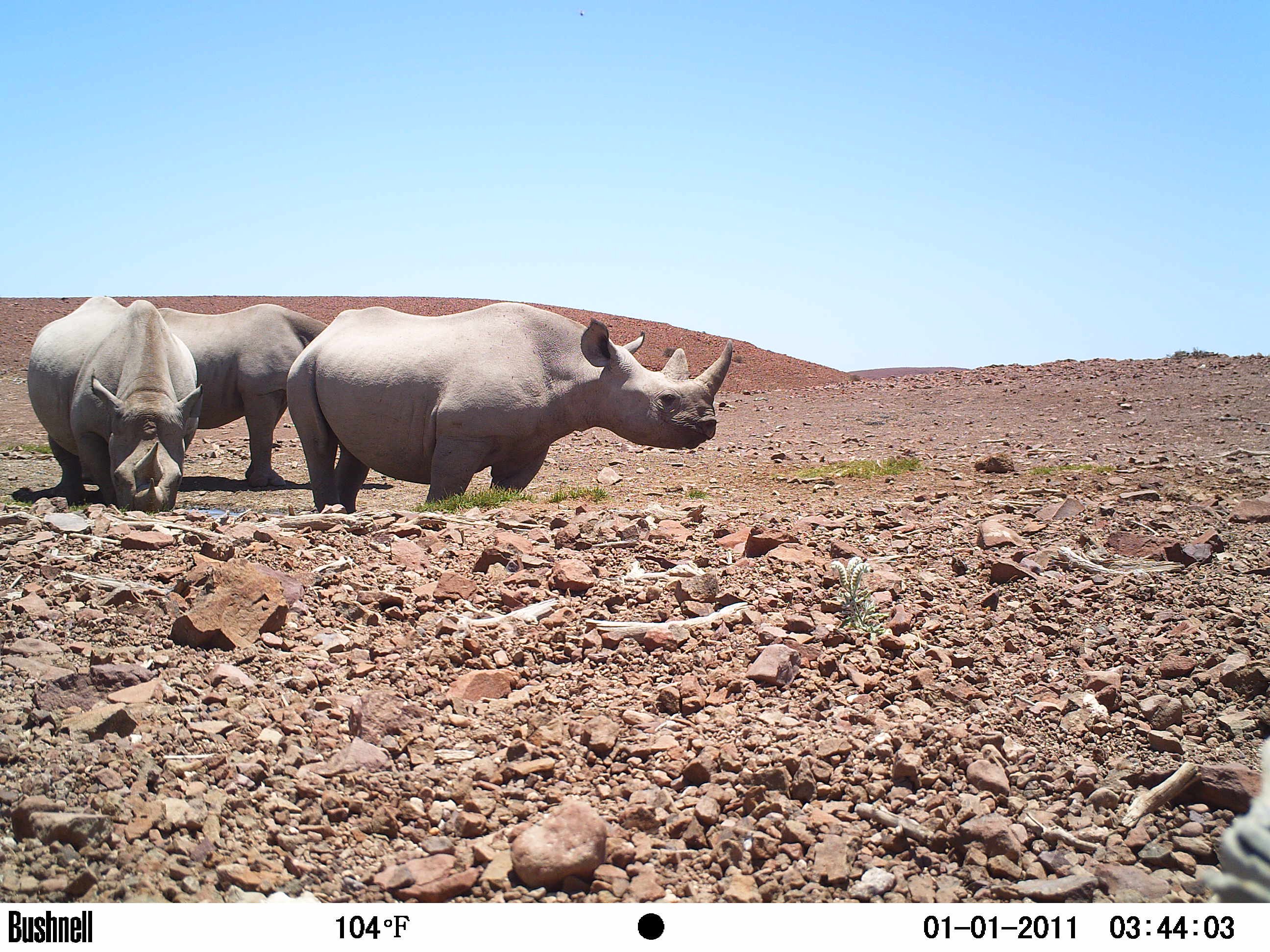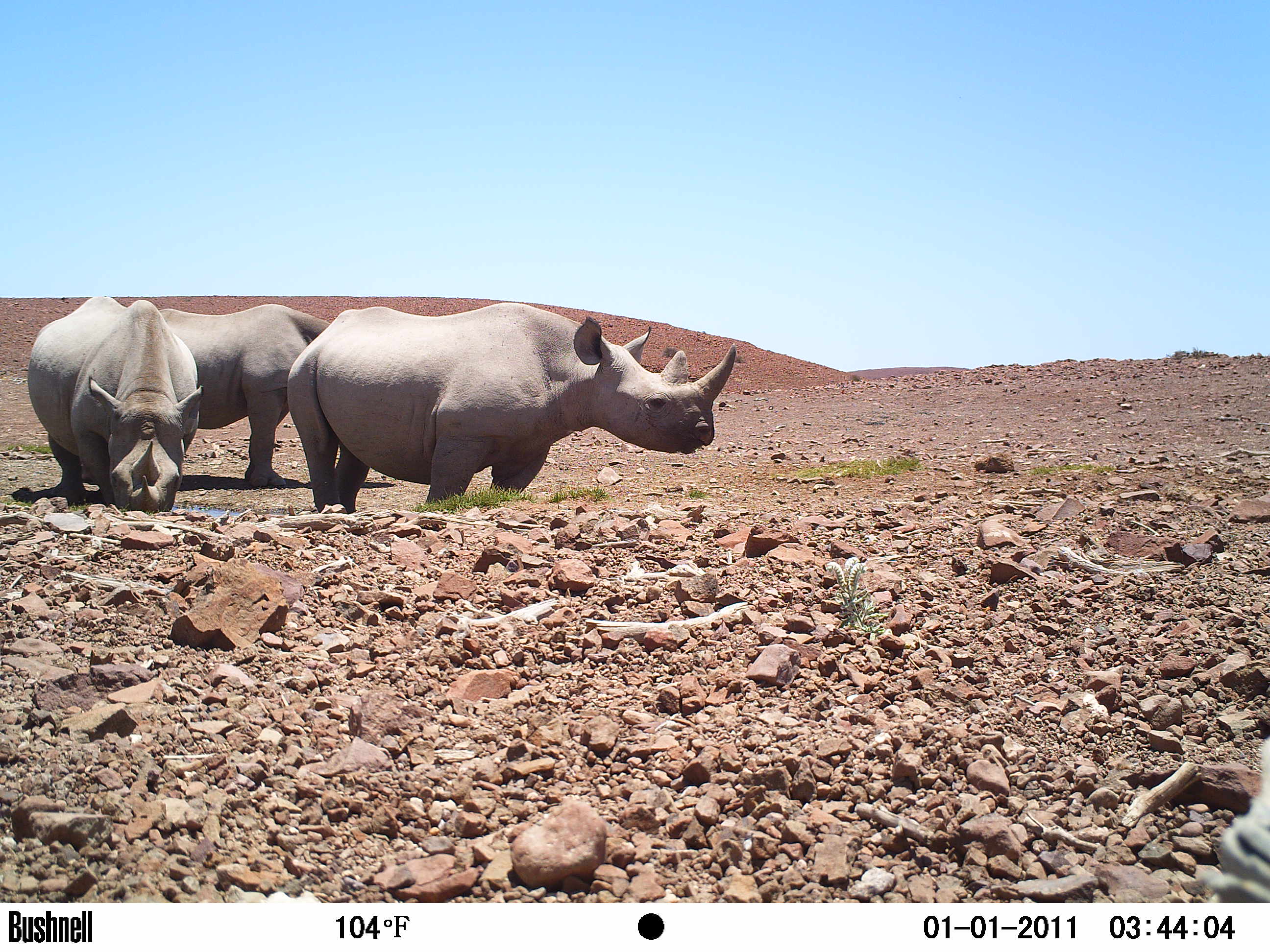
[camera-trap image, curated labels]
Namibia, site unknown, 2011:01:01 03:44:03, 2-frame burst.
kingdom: Animalia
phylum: Chordata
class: Mammalia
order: Perissodactyla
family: Rhinocerotidae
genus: Diceros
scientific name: Diceros bicornis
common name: black rhinoceros